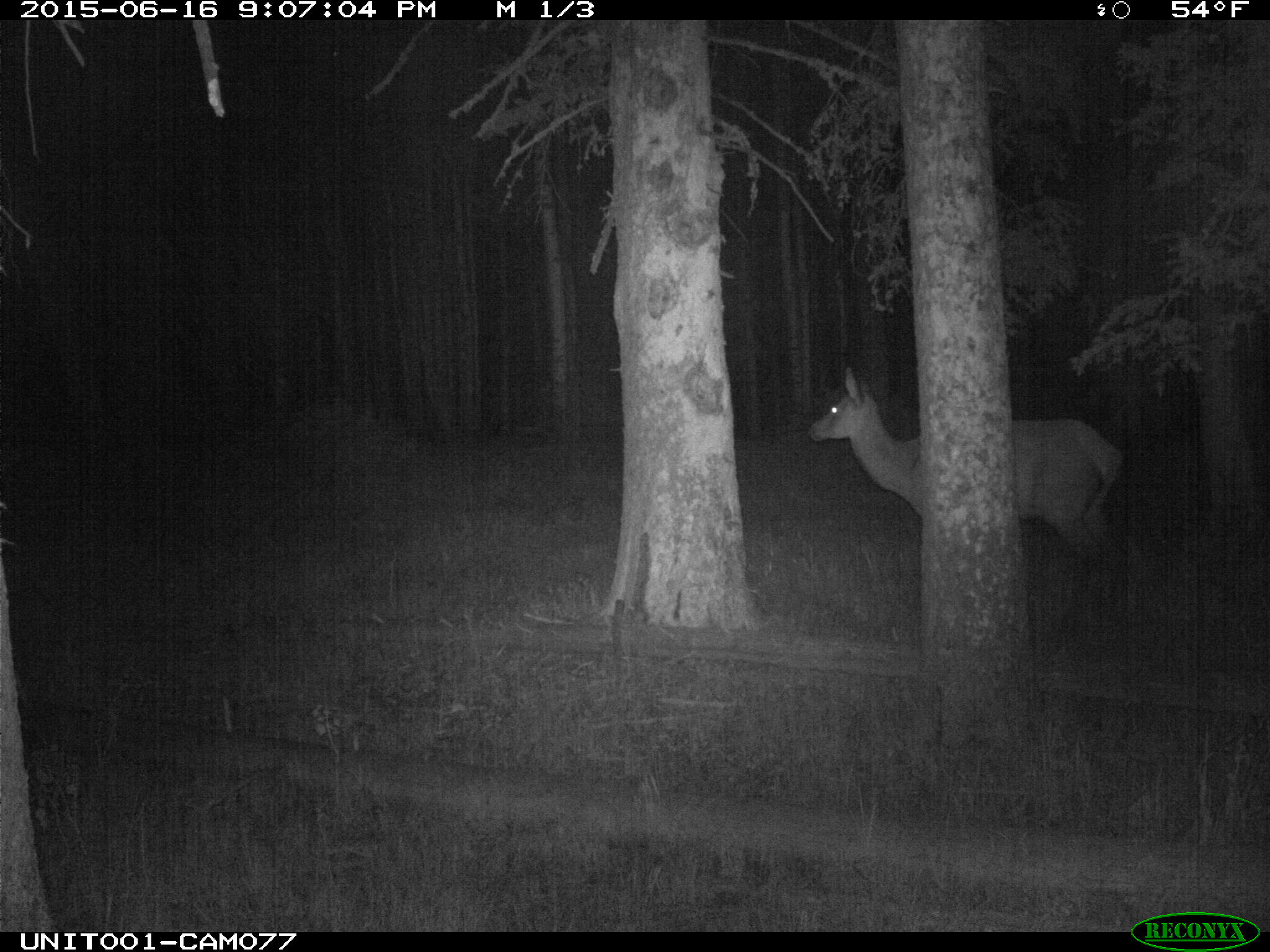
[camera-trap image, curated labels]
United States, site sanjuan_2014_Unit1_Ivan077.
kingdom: Animalia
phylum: Chordata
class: Mammalia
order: Artiodactyla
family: Cervidae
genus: Cervus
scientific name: Cervus elaphus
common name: red deer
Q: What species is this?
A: Cervus elaphus (red deer).